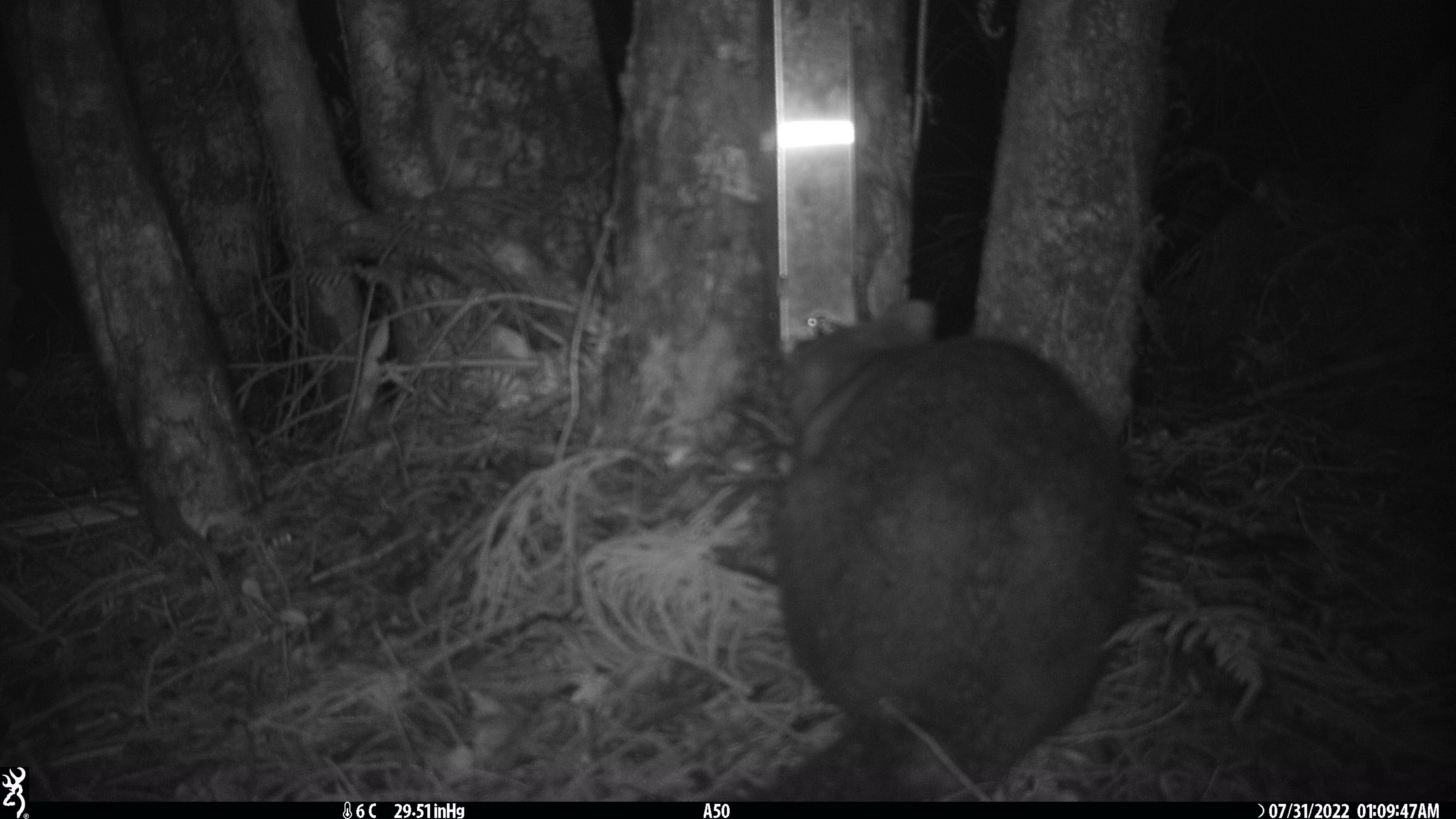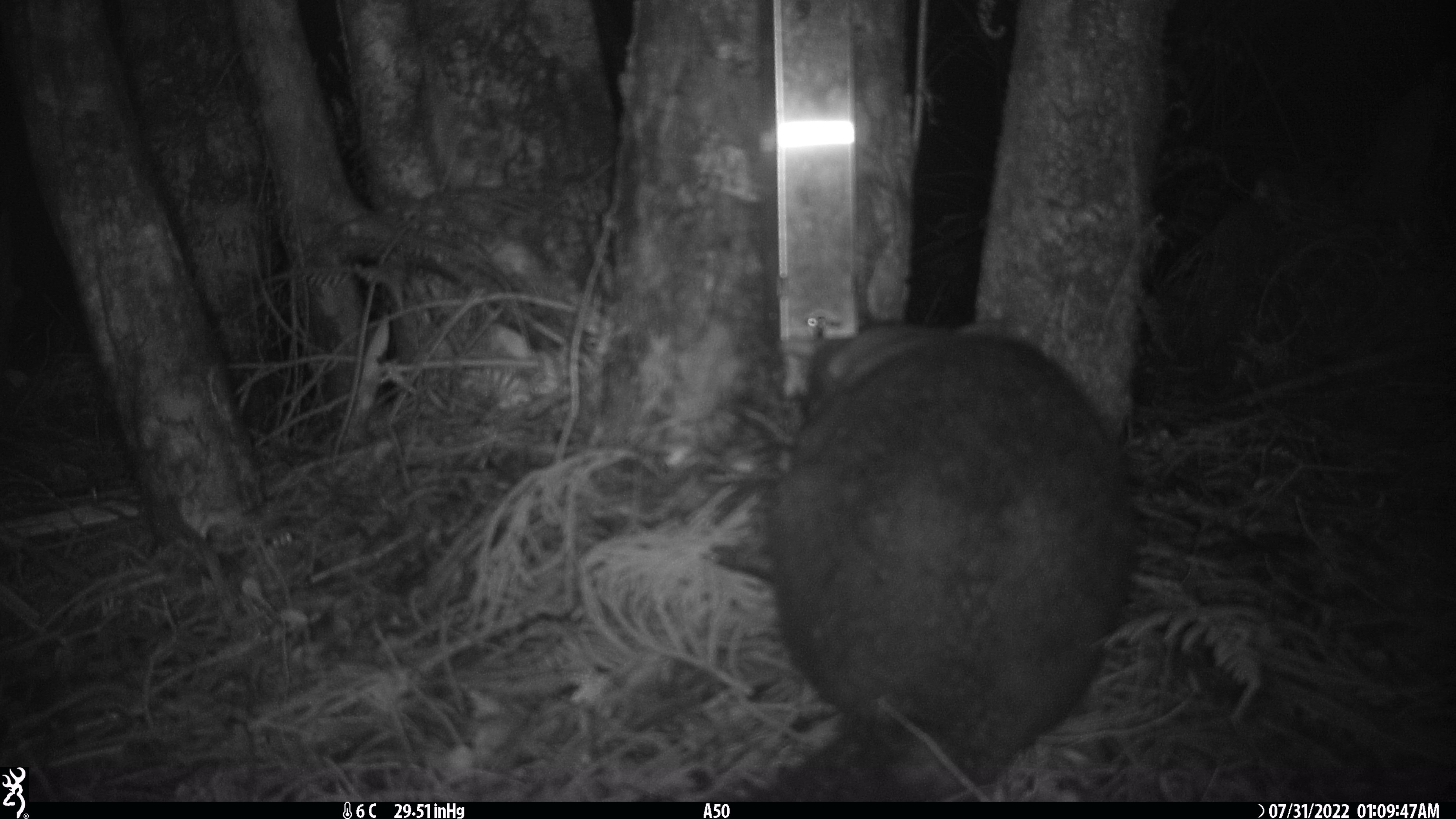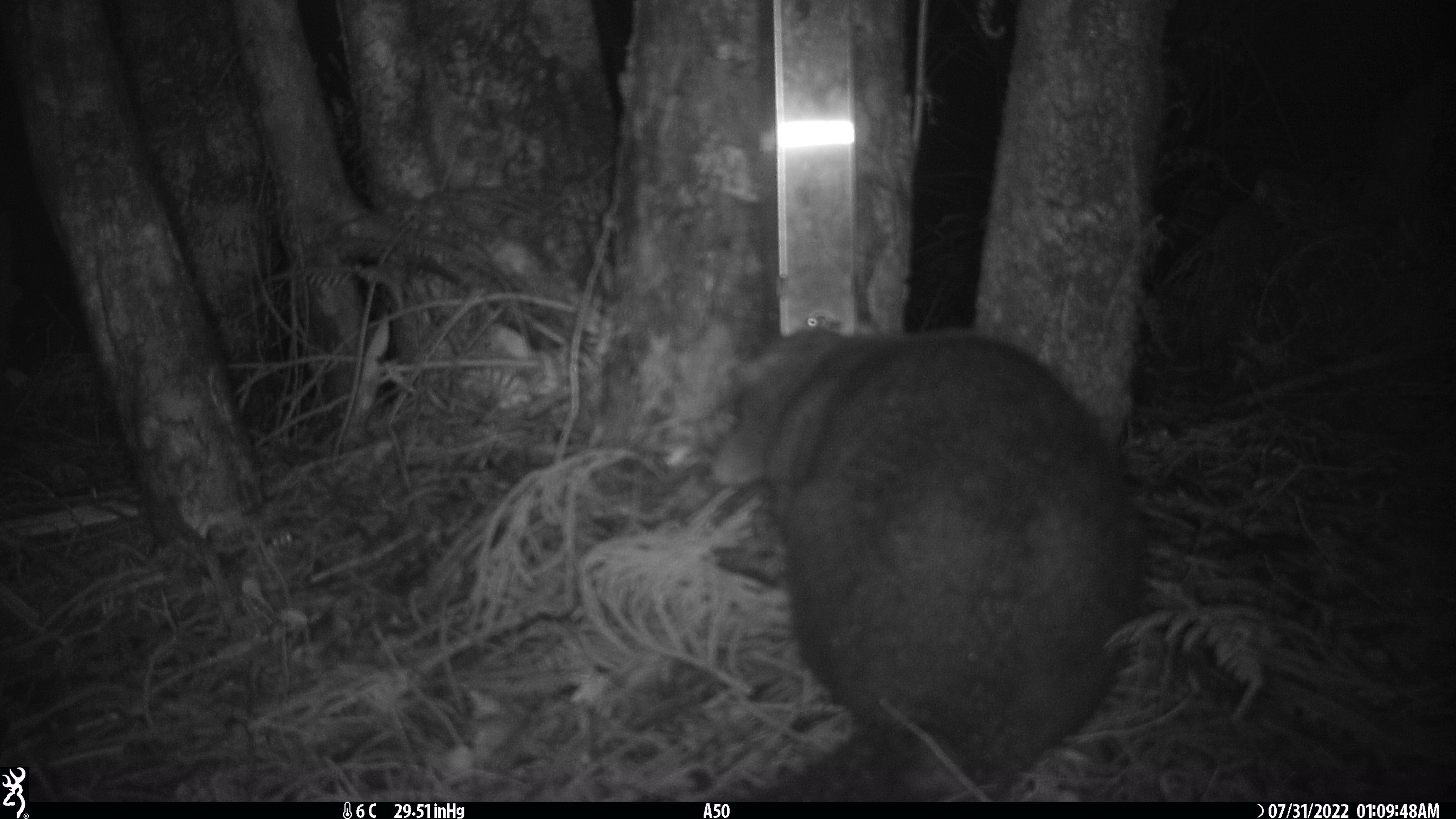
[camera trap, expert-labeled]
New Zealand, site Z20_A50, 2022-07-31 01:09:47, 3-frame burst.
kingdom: Animalia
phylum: Chordata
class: Mammalia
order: Diprotodontia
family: Phalangeridae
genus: Trichosurus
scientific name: Trichosurus vulpecula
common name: common brushtail possum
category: possum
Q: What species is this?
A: Possum (common brushtail possum) (Trichosurus vulpecula).